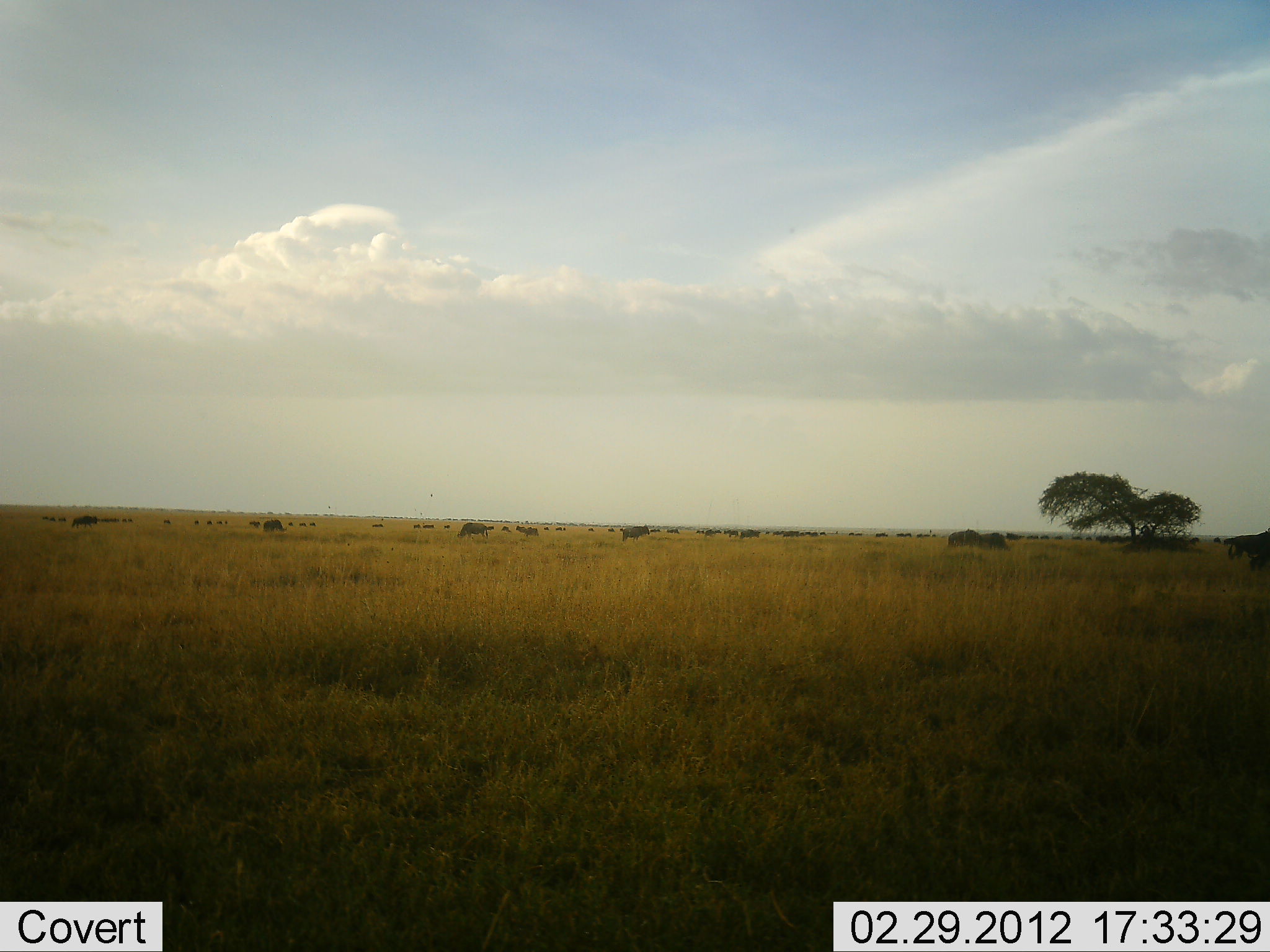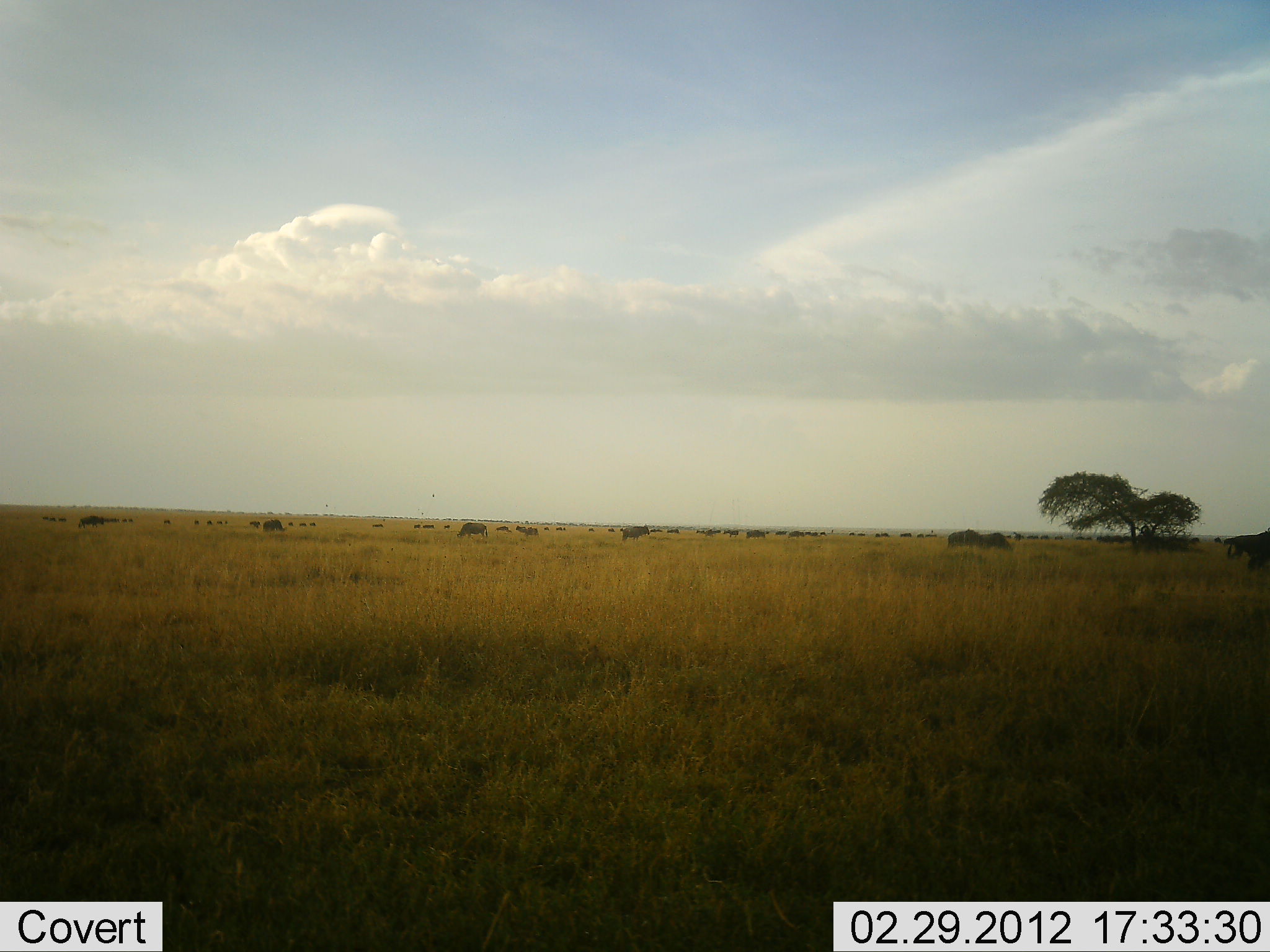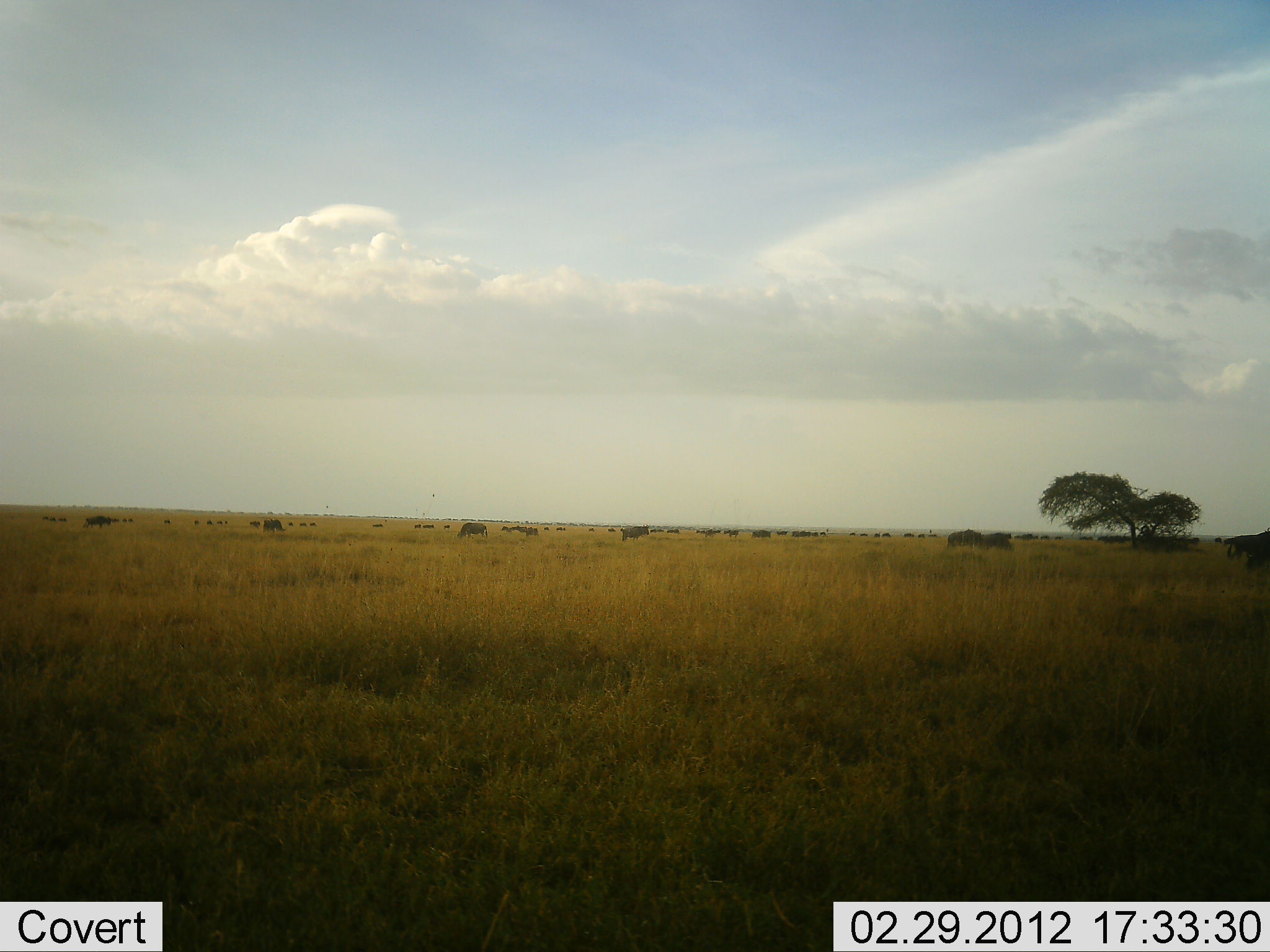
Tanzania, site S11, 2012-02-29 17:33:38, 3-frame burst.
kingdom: Animalia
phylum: Chordata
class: Mammalia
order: Artiodactyla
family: Bovidae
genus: Connochaetes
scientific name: Connochaetes taurinus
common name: blue wildebeest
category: wildebeest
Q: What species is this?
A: Wildebeest (blue wildebeest) (Connochaetes taurinus).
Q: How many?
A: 11-50.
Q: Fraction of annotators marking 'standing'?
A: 65%.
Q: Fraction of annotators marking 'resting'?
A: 6%.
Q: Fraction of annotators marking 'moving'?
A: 71%.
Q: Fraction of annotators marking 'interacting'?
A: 0%.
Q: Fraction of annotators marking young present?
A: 6%.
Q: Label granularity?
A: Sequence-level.